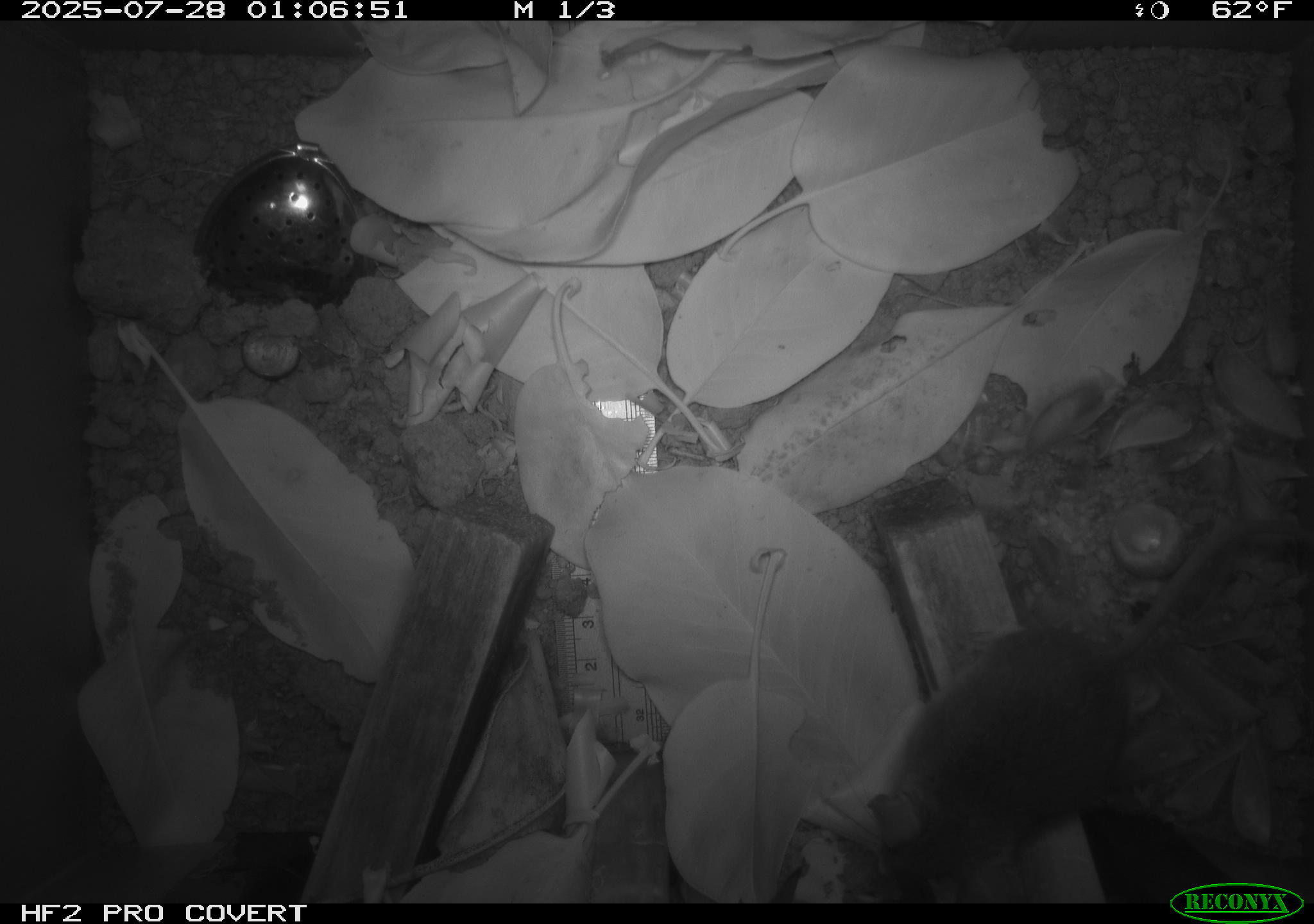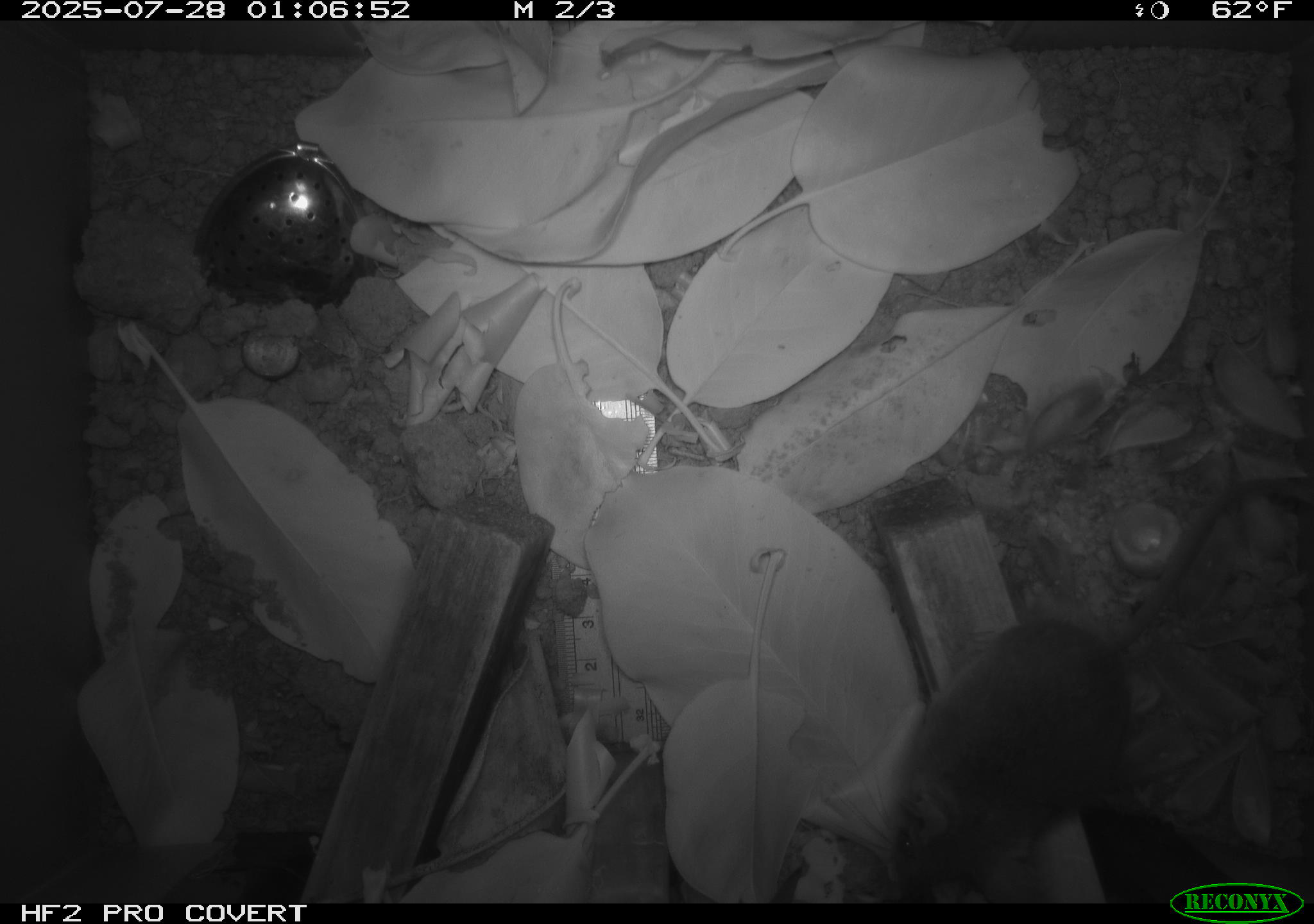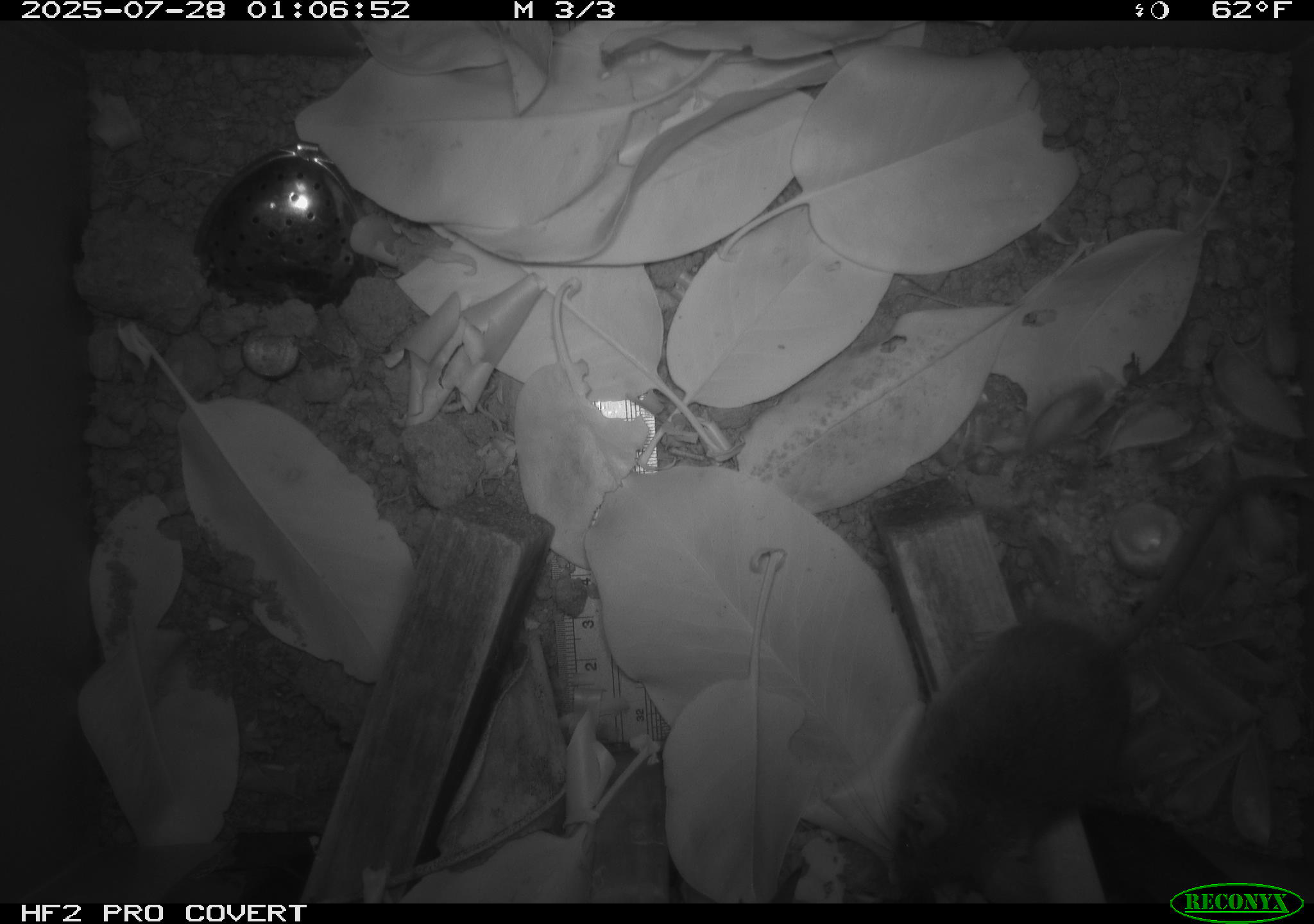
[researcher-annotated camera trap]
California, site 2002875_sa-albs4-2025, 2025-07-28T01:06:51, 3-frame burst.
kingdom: Animalia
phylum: Chordata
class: Mammalia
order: Rodentia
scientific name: Rodentia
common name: mouse species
Mouse species (Rodentia).